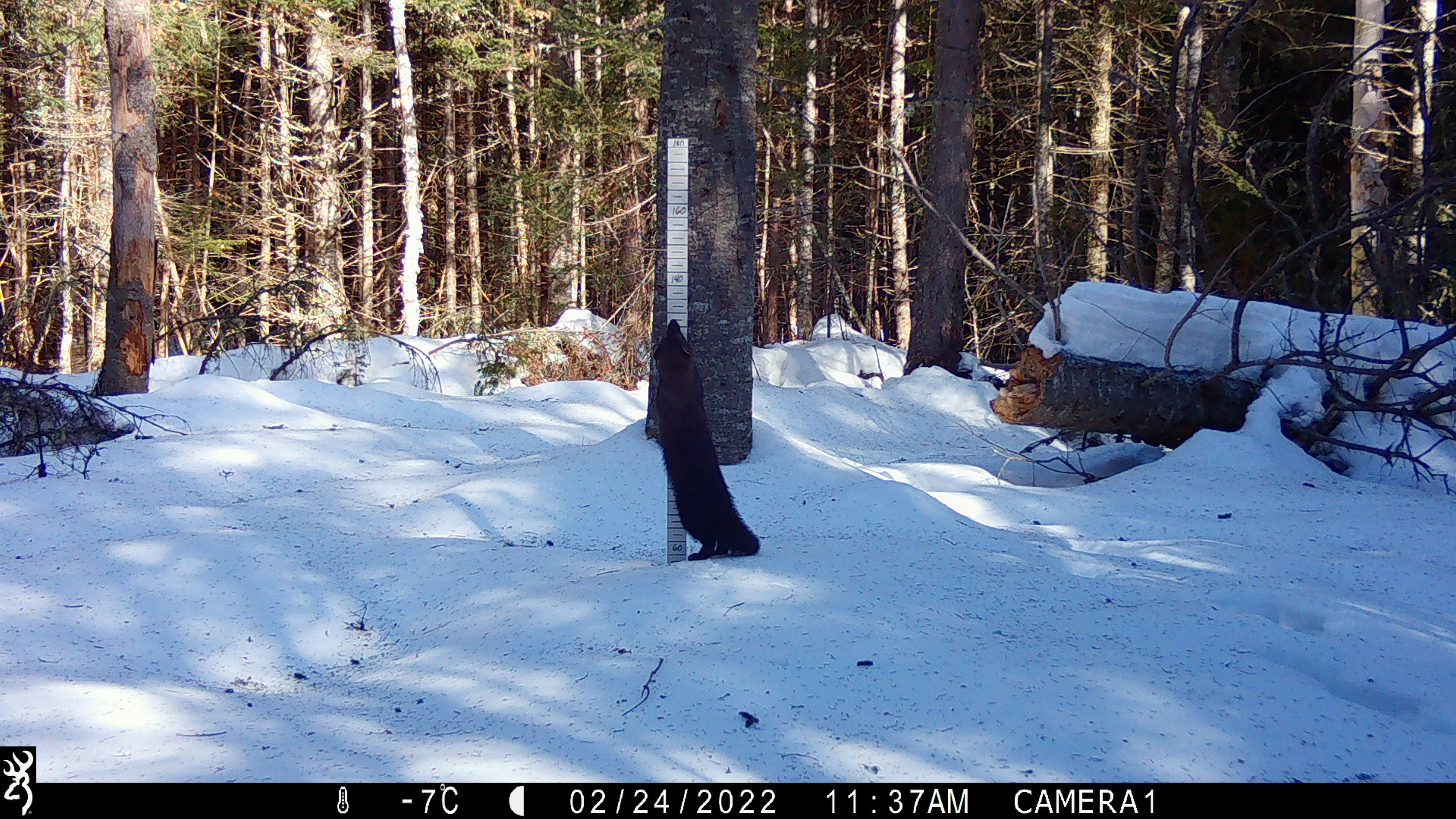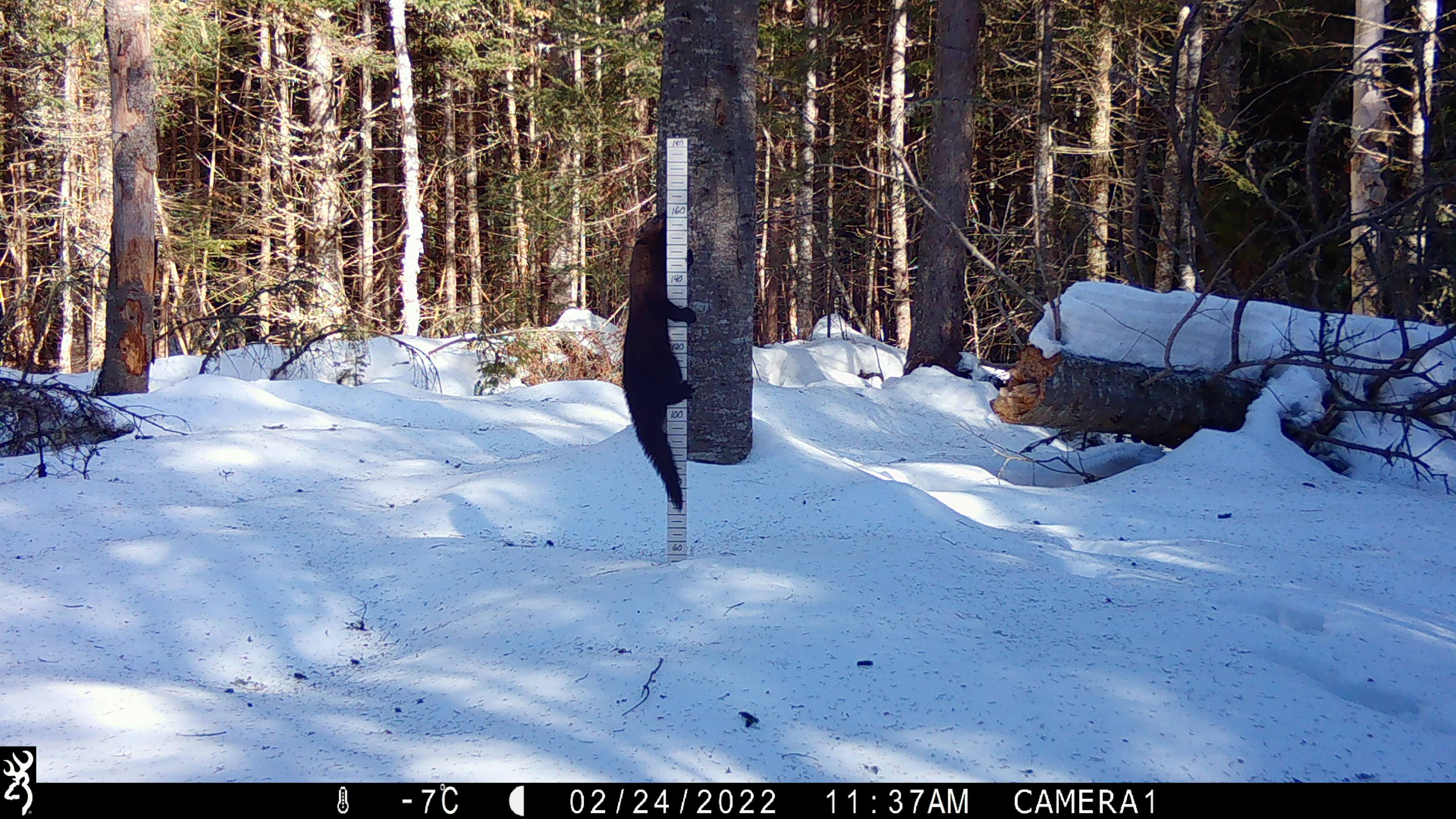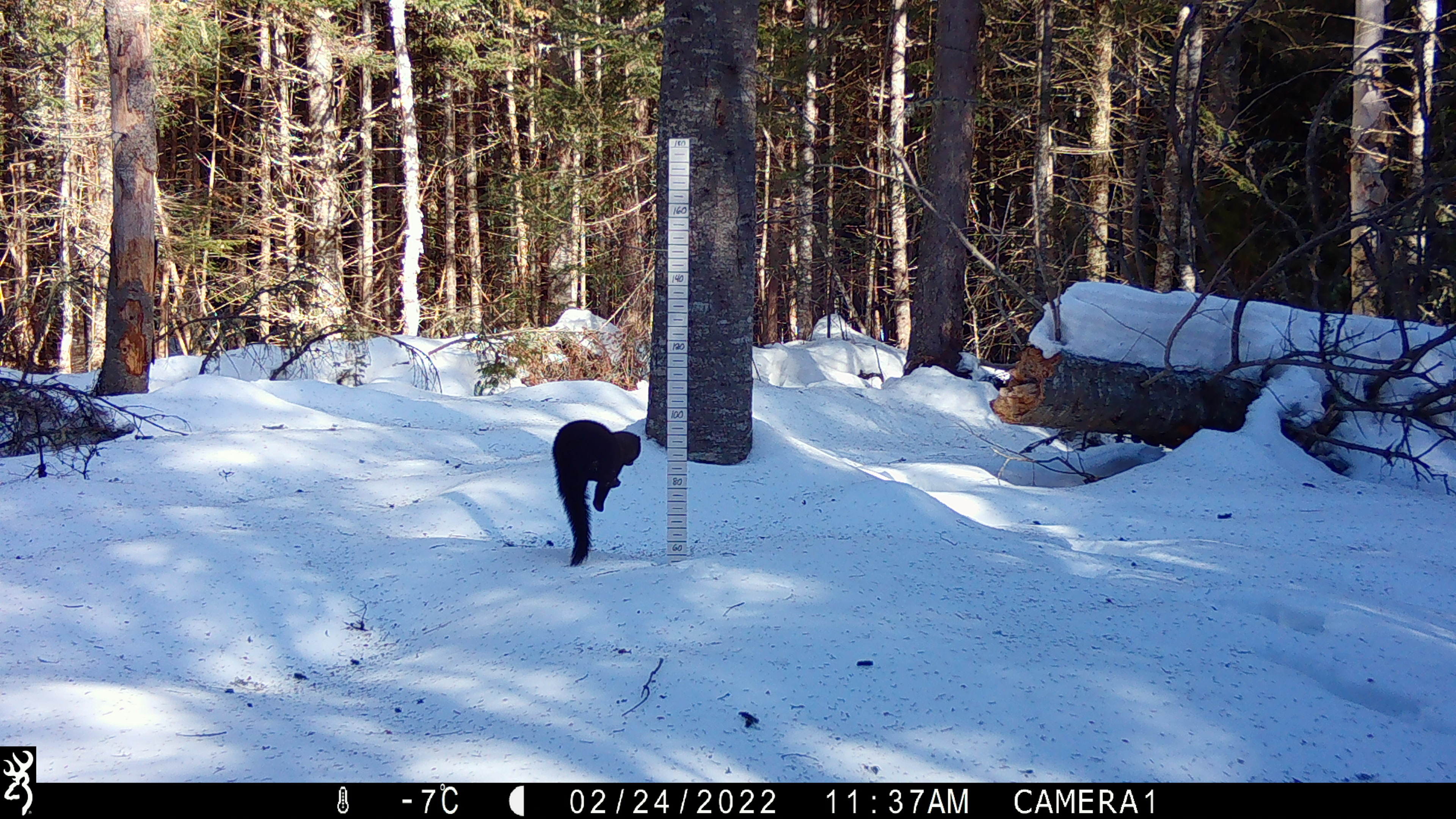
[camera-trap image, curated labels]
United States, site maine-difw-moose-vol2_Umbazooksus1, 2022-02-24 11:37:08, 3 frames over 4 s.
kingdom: Animalia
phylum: Chordata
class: Mammalia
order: Carnivora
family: Mustelidae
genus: Pekania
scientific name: Pekania pennanti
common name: fisher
Fisher (Pekania pennanti).